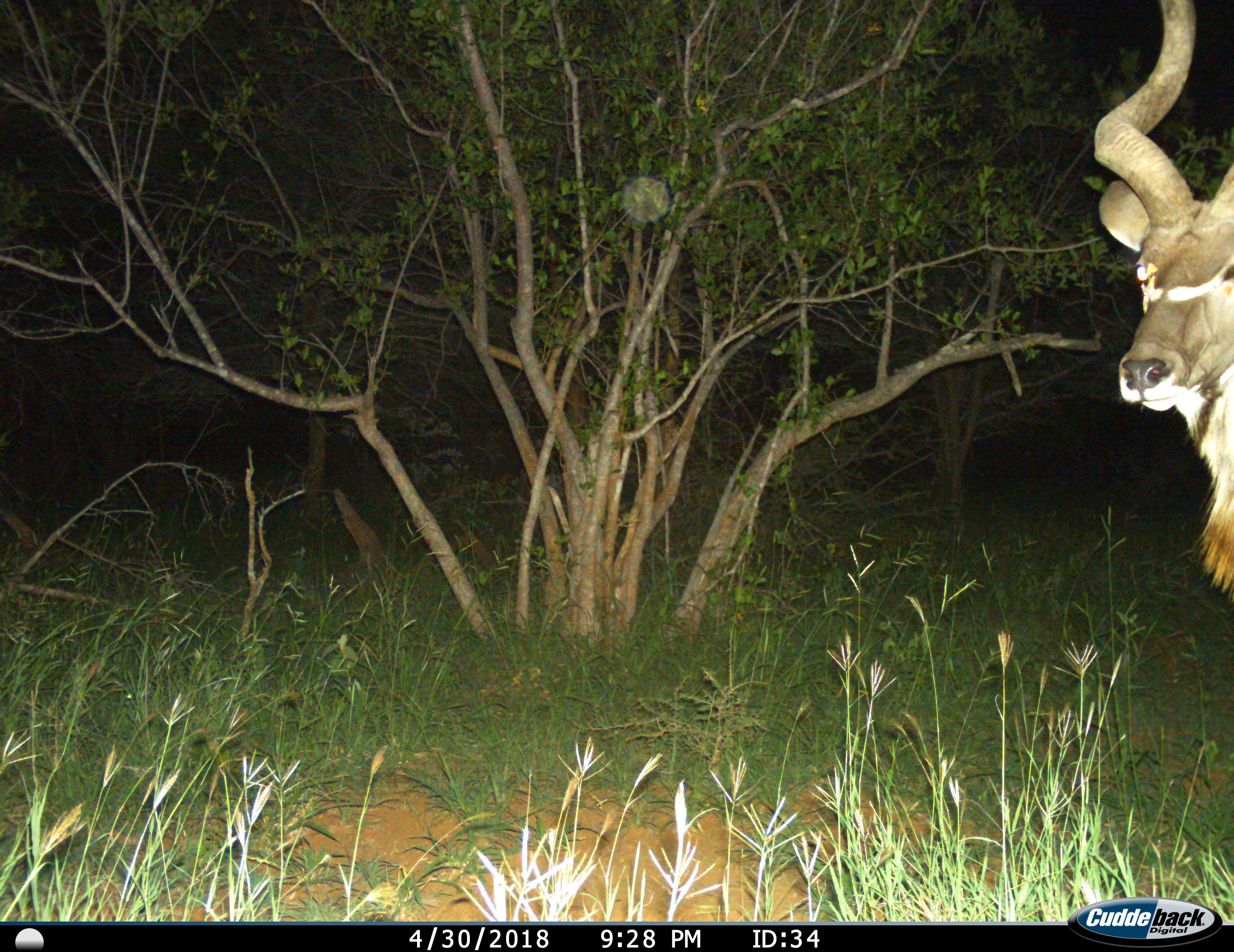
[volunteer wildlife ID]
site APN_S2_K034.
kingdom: Animalia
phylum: Chordata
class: Mammalia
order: Artiodactyla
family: Bovidae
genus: Tragelaphus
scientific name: Tragelaphus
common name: kudu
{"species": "kudu (Tragelaphus)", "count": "1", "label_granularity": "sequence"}